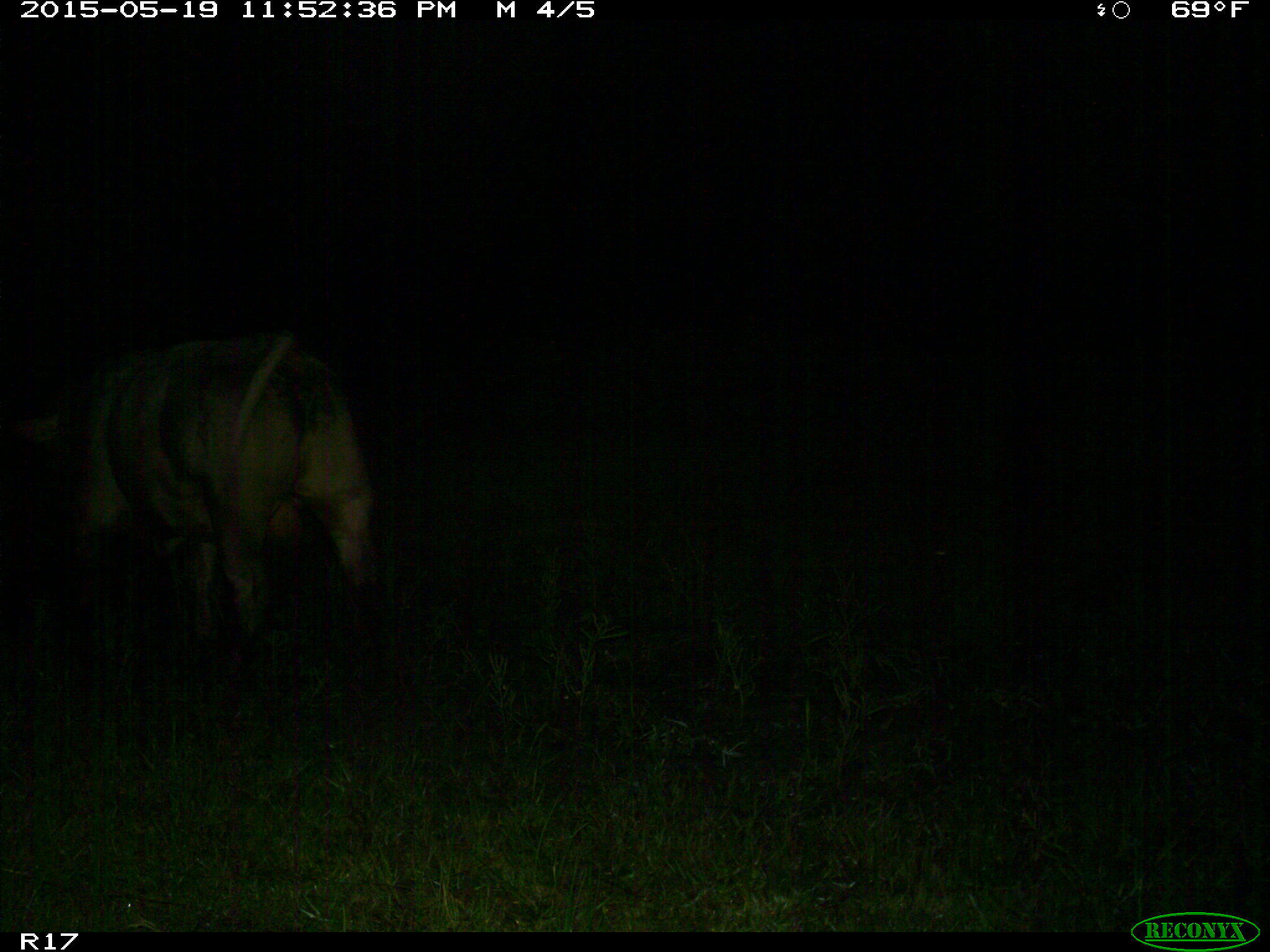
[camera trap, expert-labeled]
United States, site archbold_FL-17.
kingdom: Animalia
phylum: Chordata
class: Mammalia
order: Artiodactyla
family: Bovidae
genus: Bos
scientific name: Bos taurus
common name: domestic cow